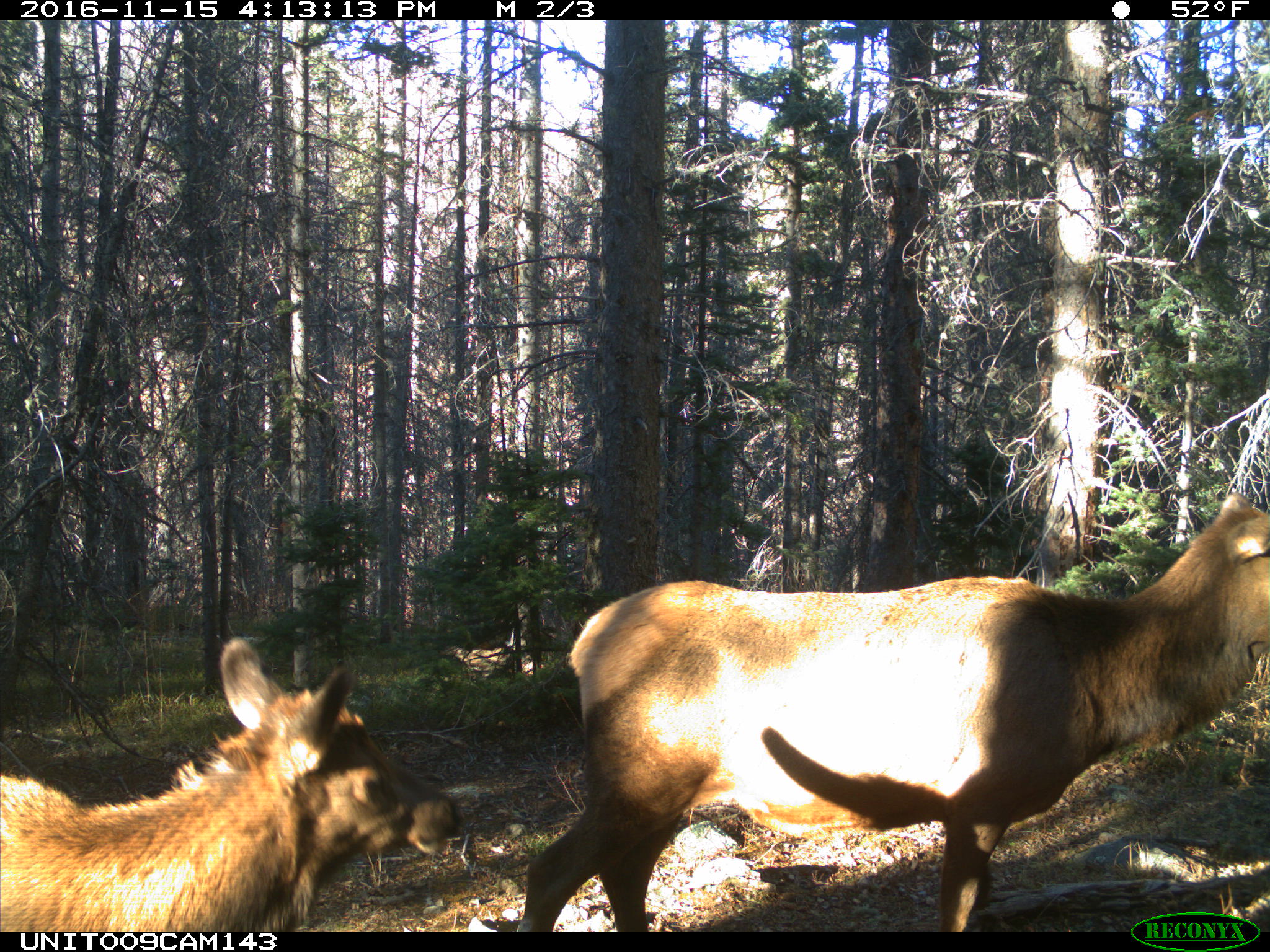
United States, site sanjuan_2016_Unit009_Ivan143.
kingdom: Animalia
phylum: Chordata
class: Mammalia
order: Artiodactyla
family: Cervidae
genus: Cervus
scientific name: Cervus elaphus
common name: red deer